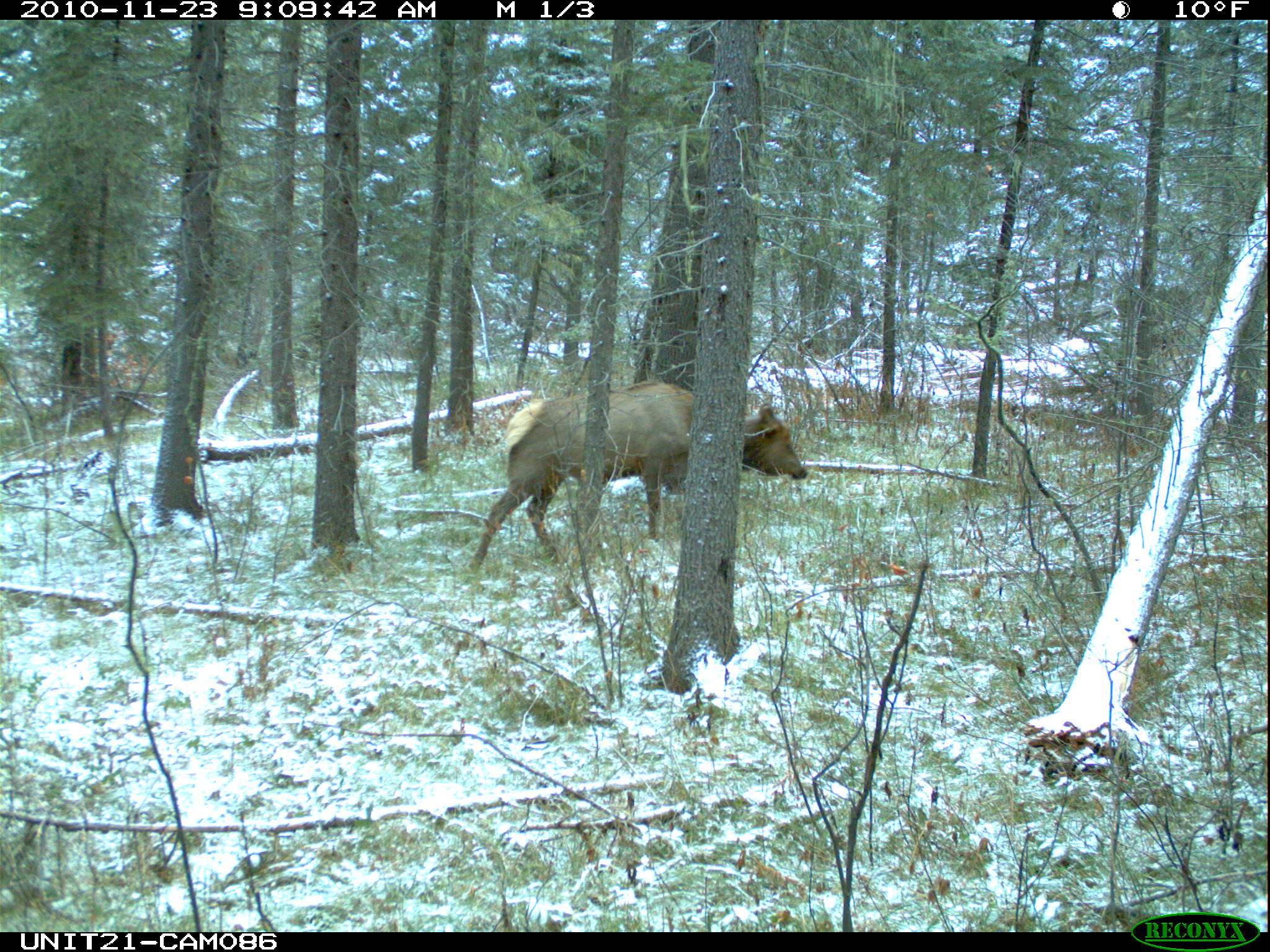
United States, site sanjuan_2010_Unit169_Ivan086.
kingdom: Animalia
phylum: Chordata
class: Mammalia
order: Artiodactyla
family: Cervidae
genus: Cervus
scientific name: Cervus elaphus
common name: red deer